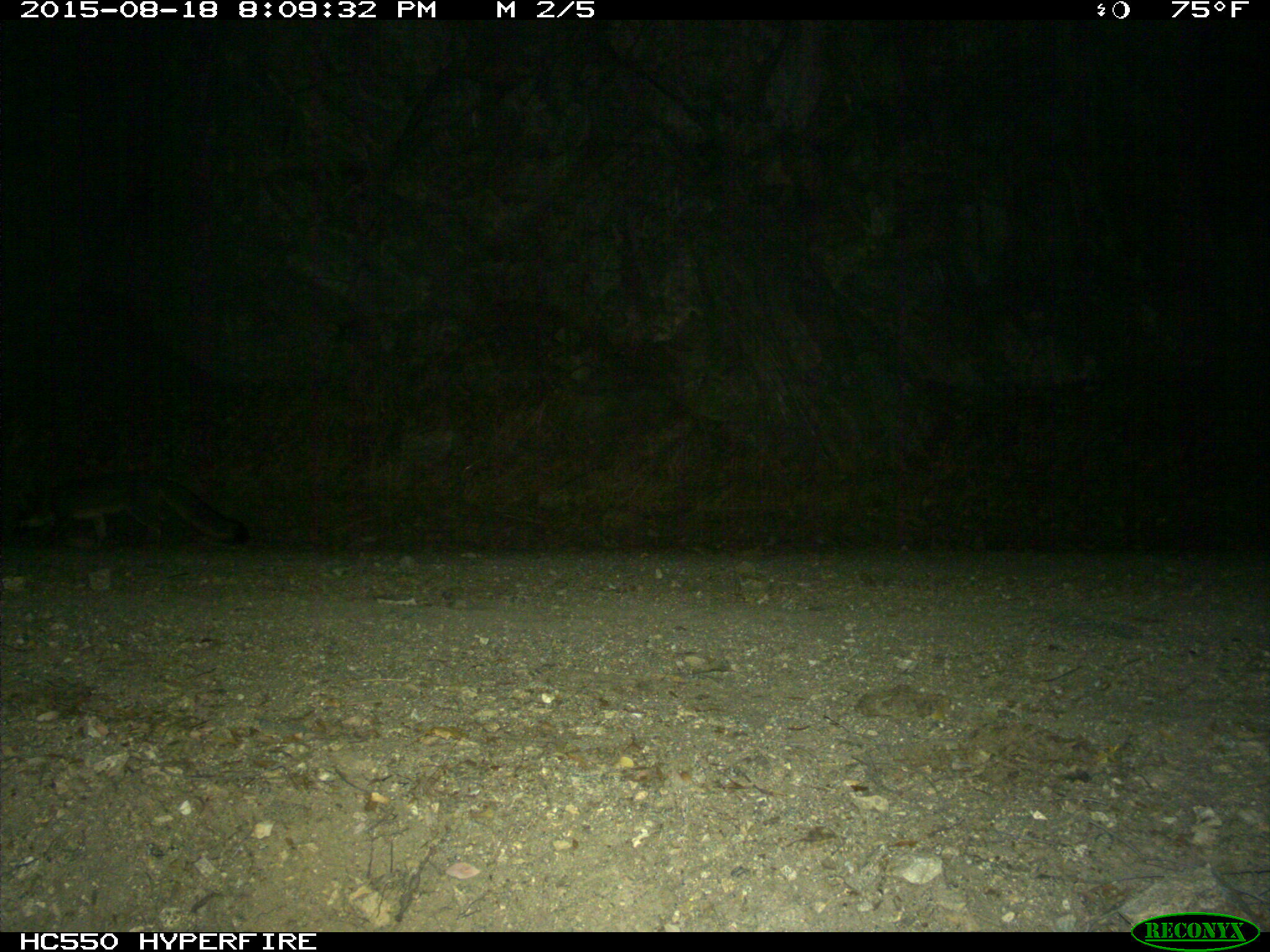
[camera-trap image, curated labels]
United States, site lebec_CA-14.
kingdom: Animalia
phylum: Chordata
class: Mammalia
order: Carnivora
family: Canidae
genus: Urocyon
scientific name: Urocyon cinereoargenteus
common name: gray fox